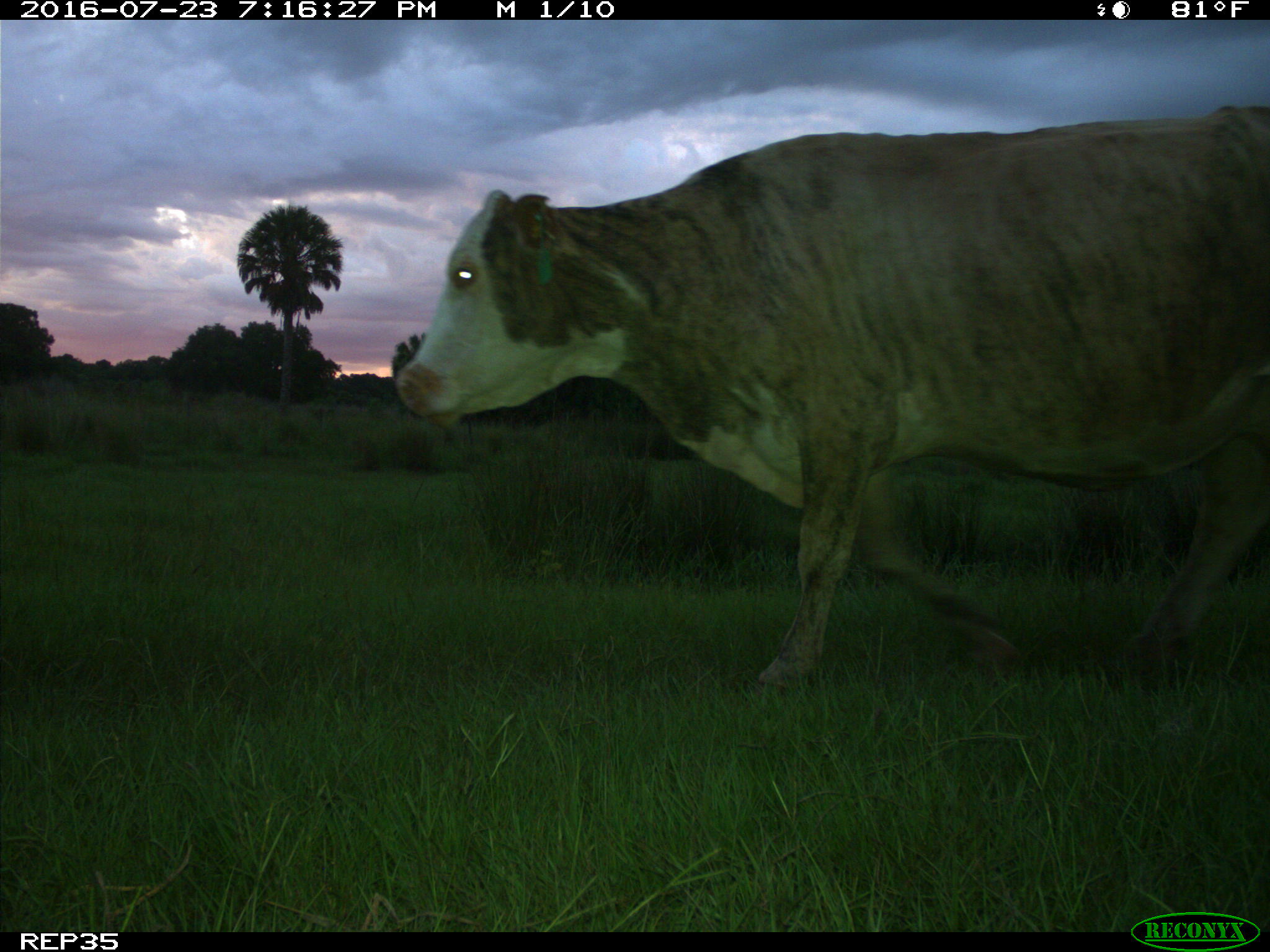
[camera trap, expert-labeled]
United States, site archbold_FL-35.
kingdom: Animalia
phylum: Chordata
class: Mammalia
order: Artiodactyla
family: Bovidae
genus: Bos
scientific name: Bos taurus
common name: domestic cow